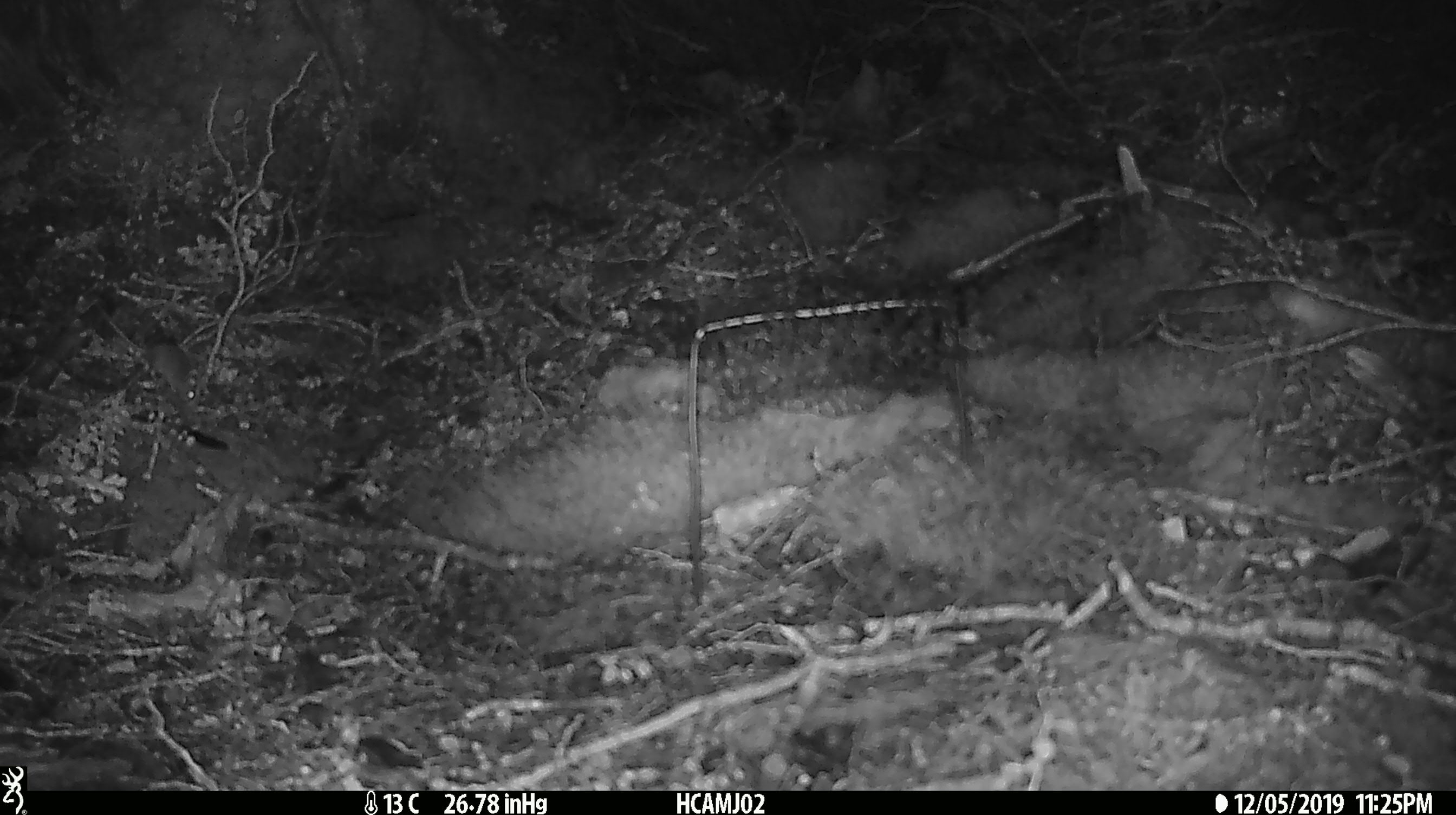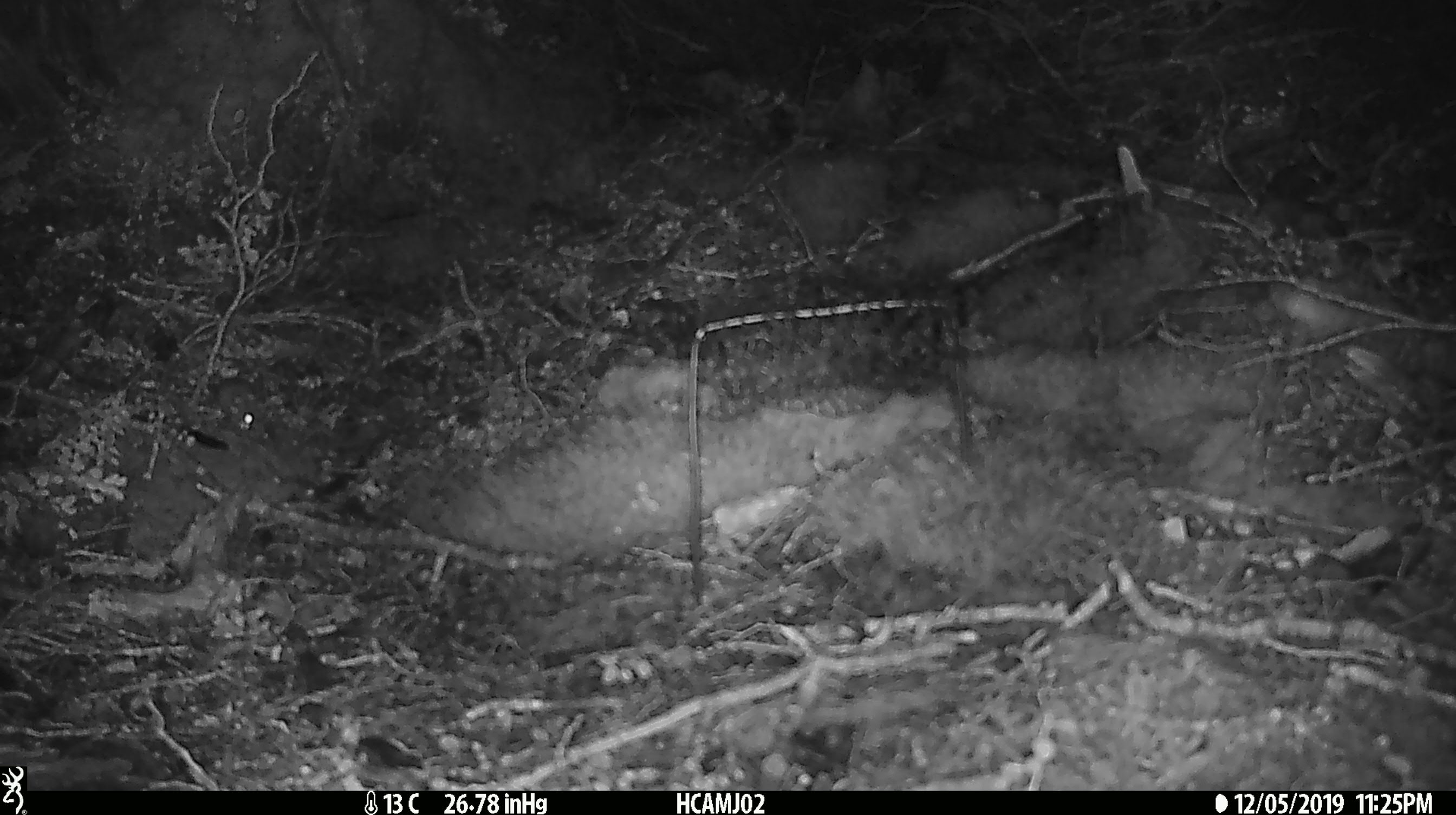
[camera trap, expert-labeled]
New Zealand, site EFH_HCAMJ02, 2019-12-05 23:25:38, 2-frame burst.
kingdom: Animalia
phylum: Chordata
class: Mammalia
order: Rodentia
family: Muridae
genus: Mus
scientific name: Mus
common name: mouse